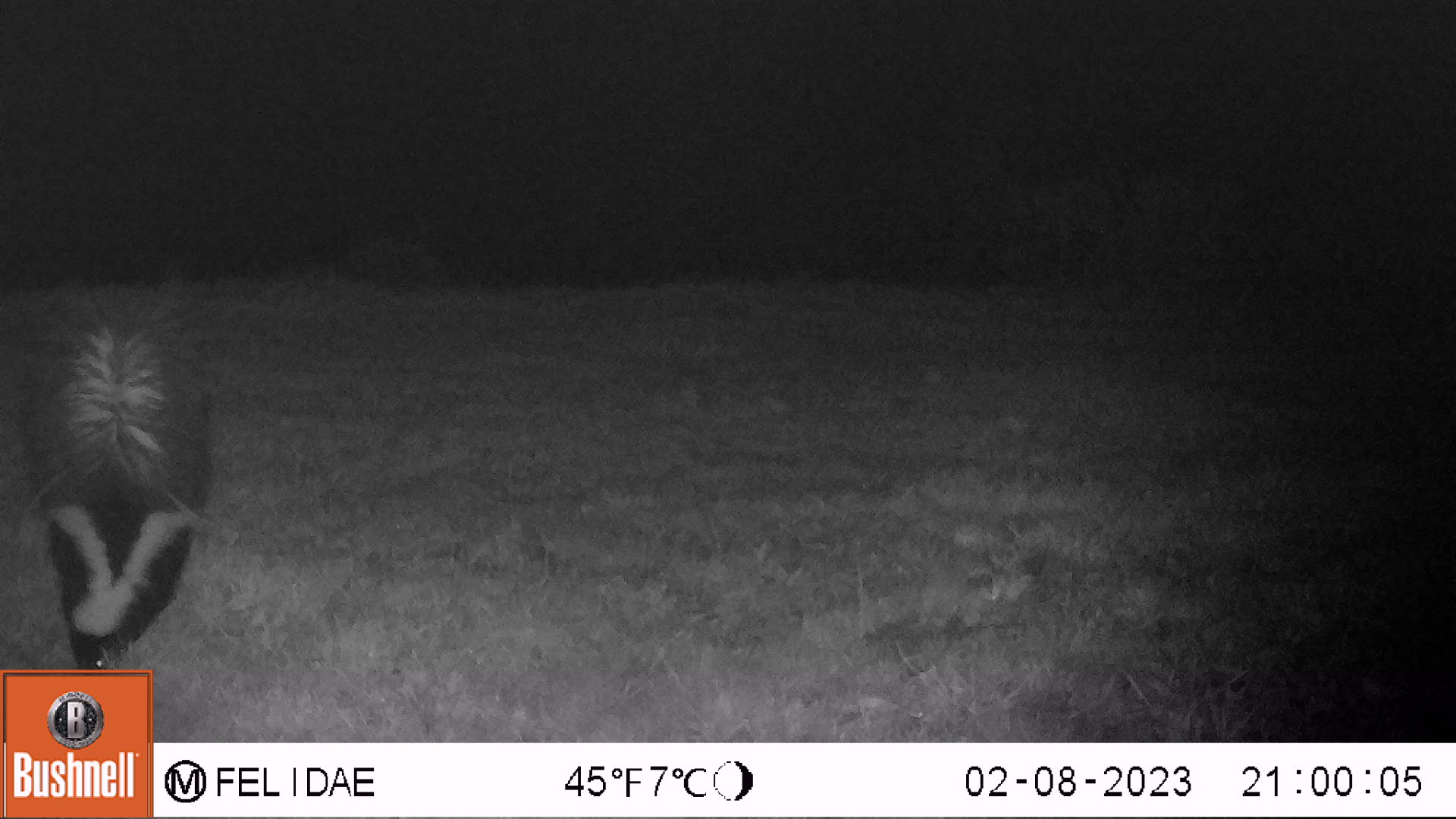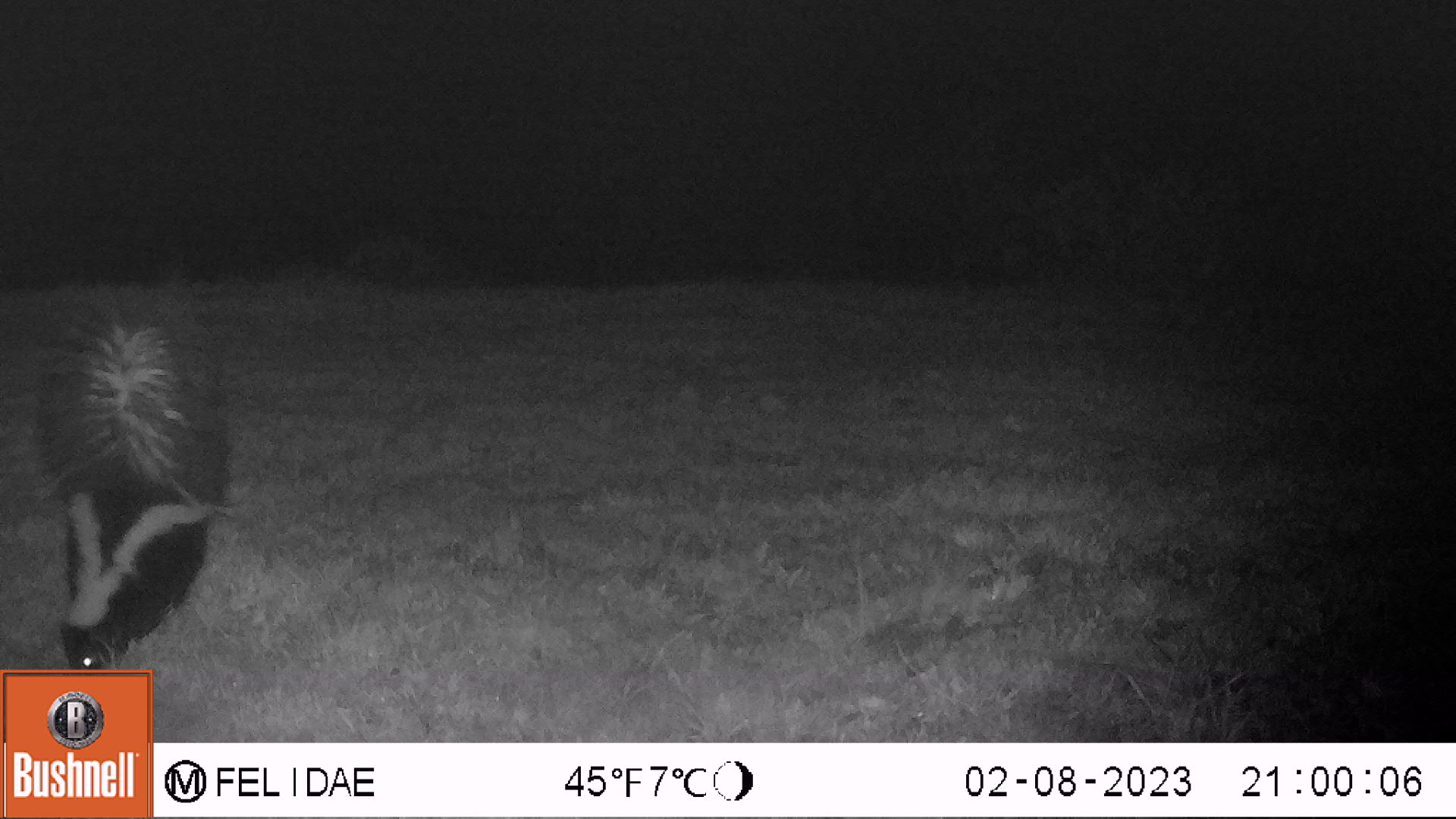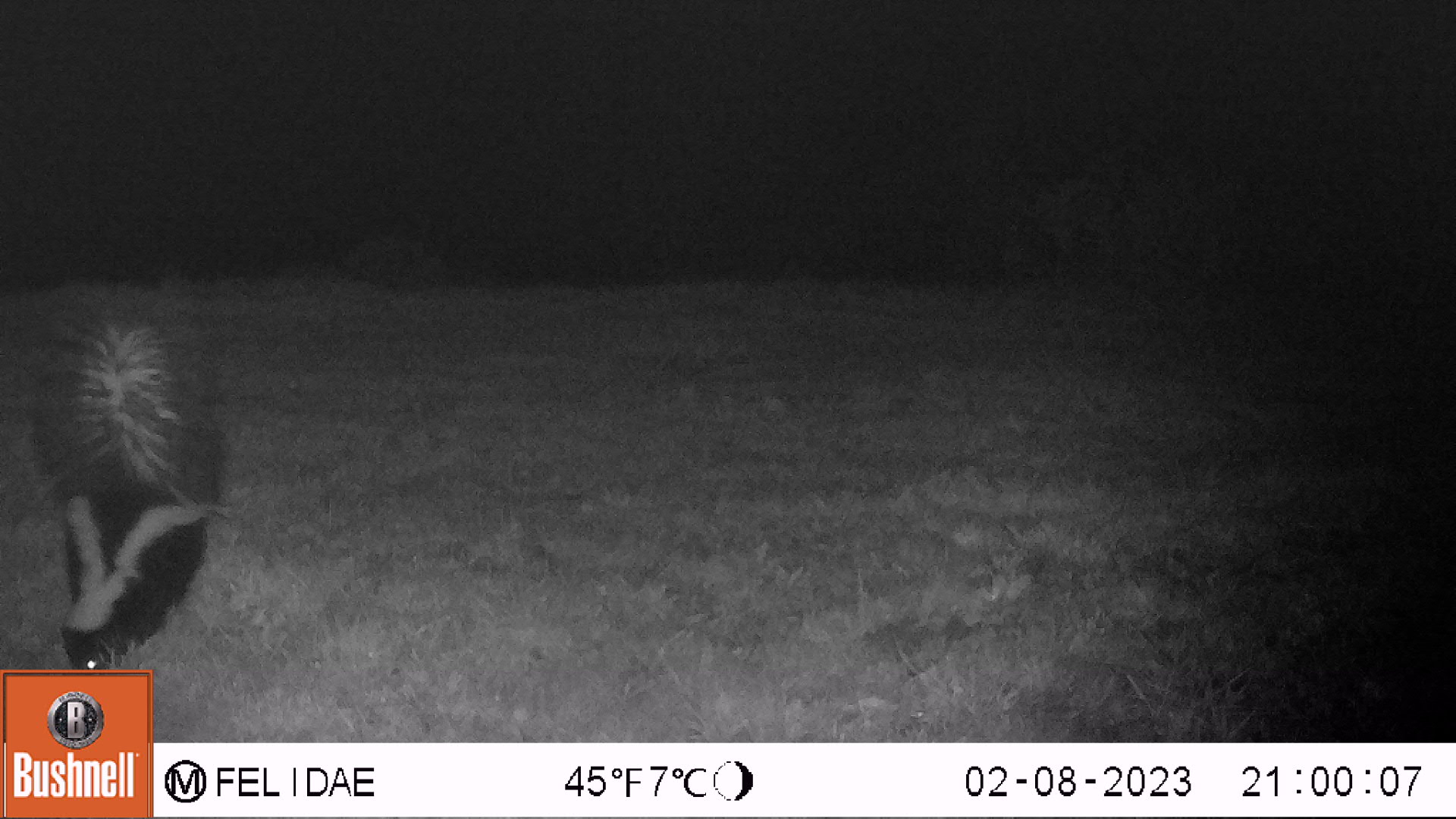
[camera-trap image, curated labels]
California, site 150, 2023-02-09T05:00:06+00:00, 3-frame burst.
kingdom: Animalia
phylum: Chordata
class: Mammalia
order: Carnivora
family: Mephitidae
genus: Mephitis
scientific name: Mephitis mephitis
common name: striped skunk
Striped skunk (Mephitis mephitis).